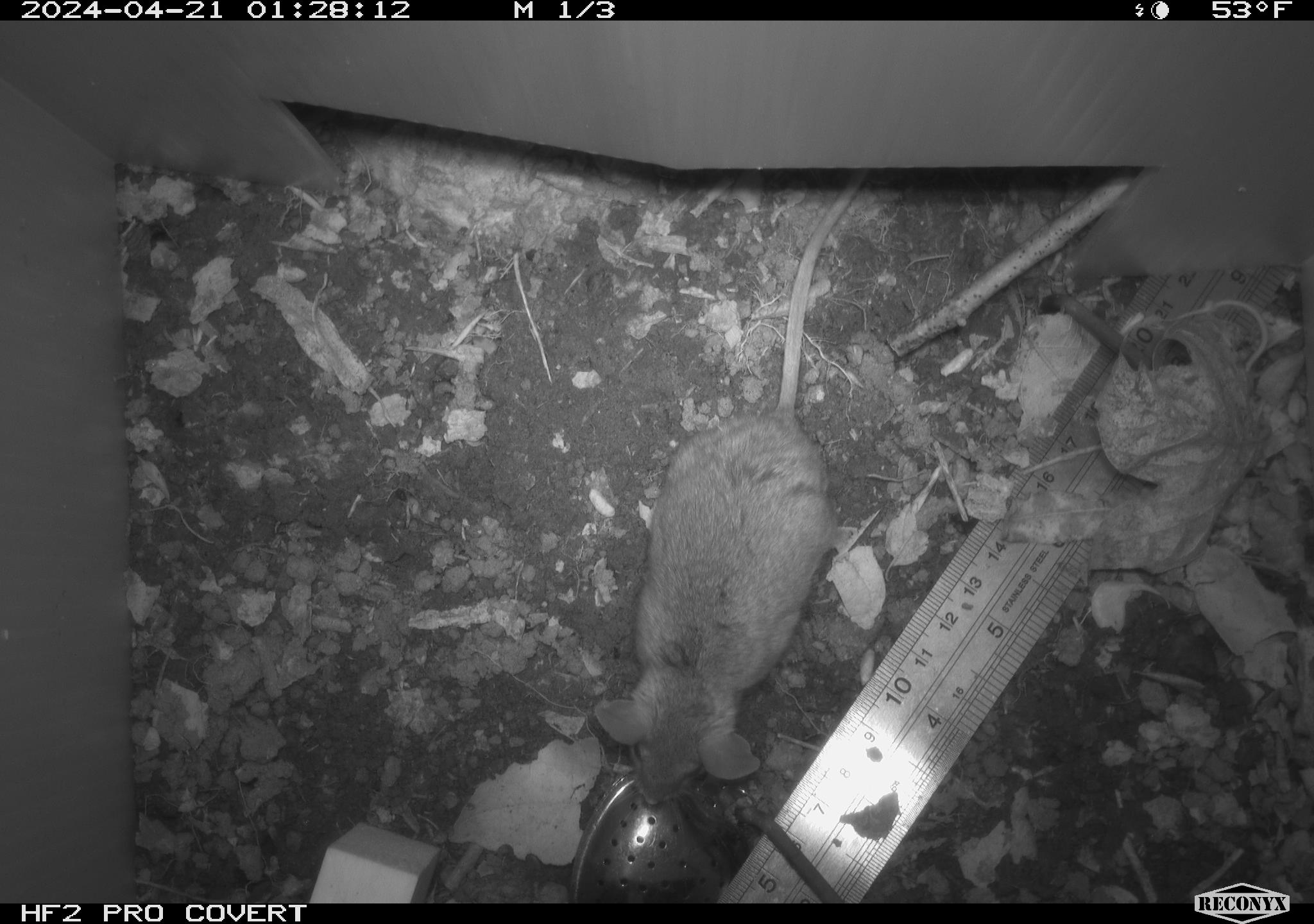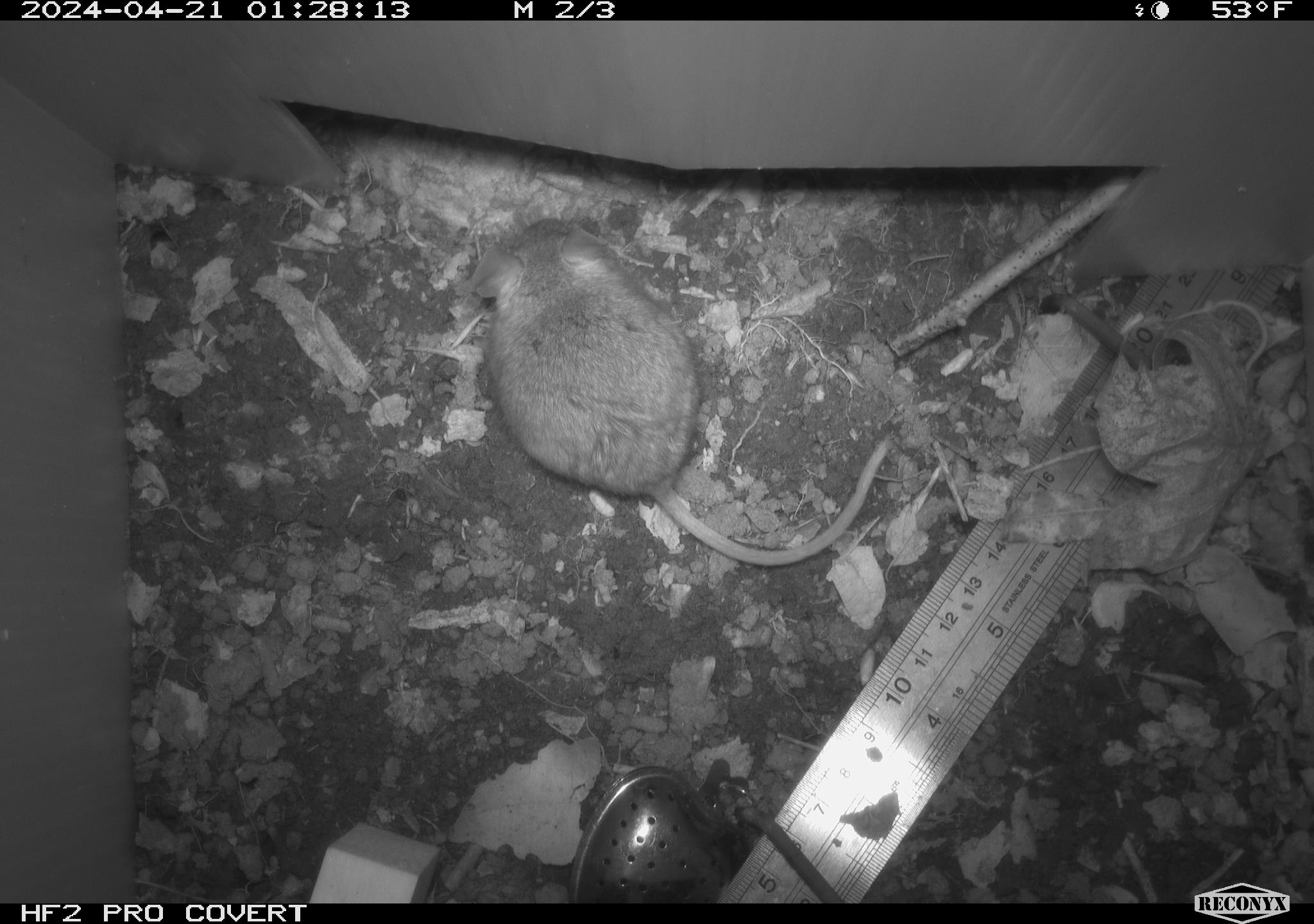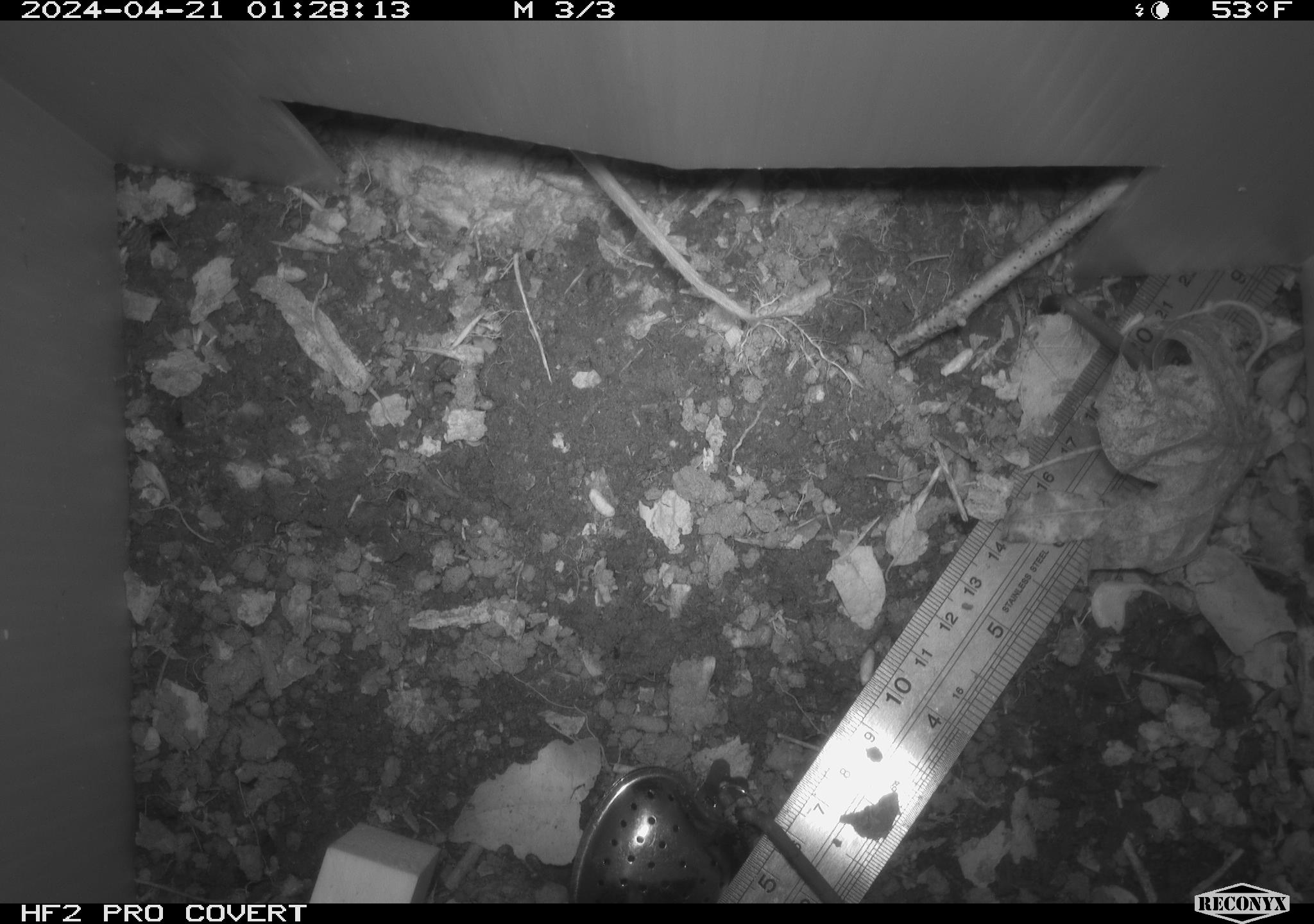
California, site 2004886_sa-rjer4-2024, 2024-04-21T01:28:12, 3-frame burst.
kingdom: Animalia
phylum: Chordata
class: Mammalia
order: Rodentia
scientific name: Rodentia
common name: mouse species